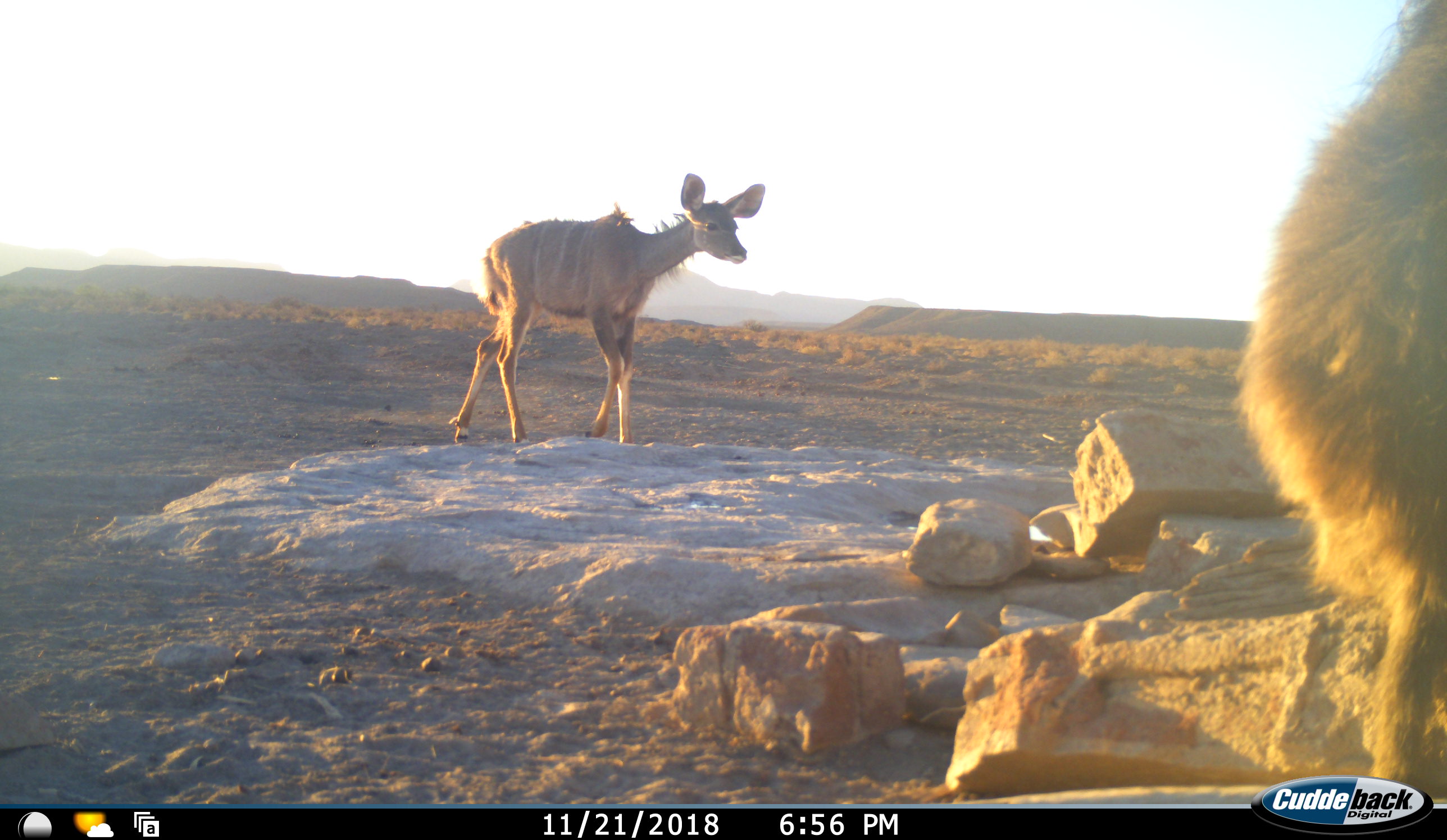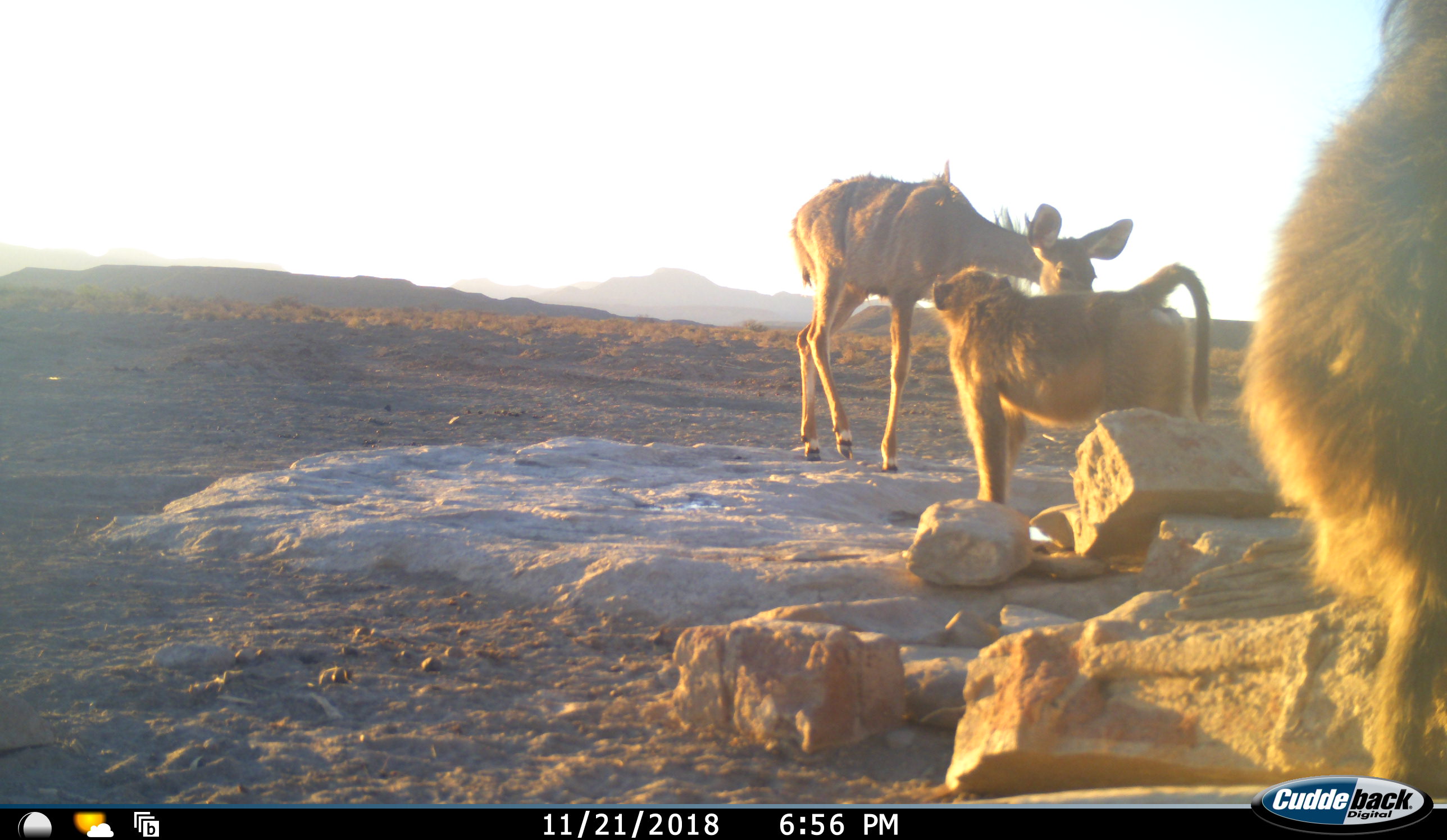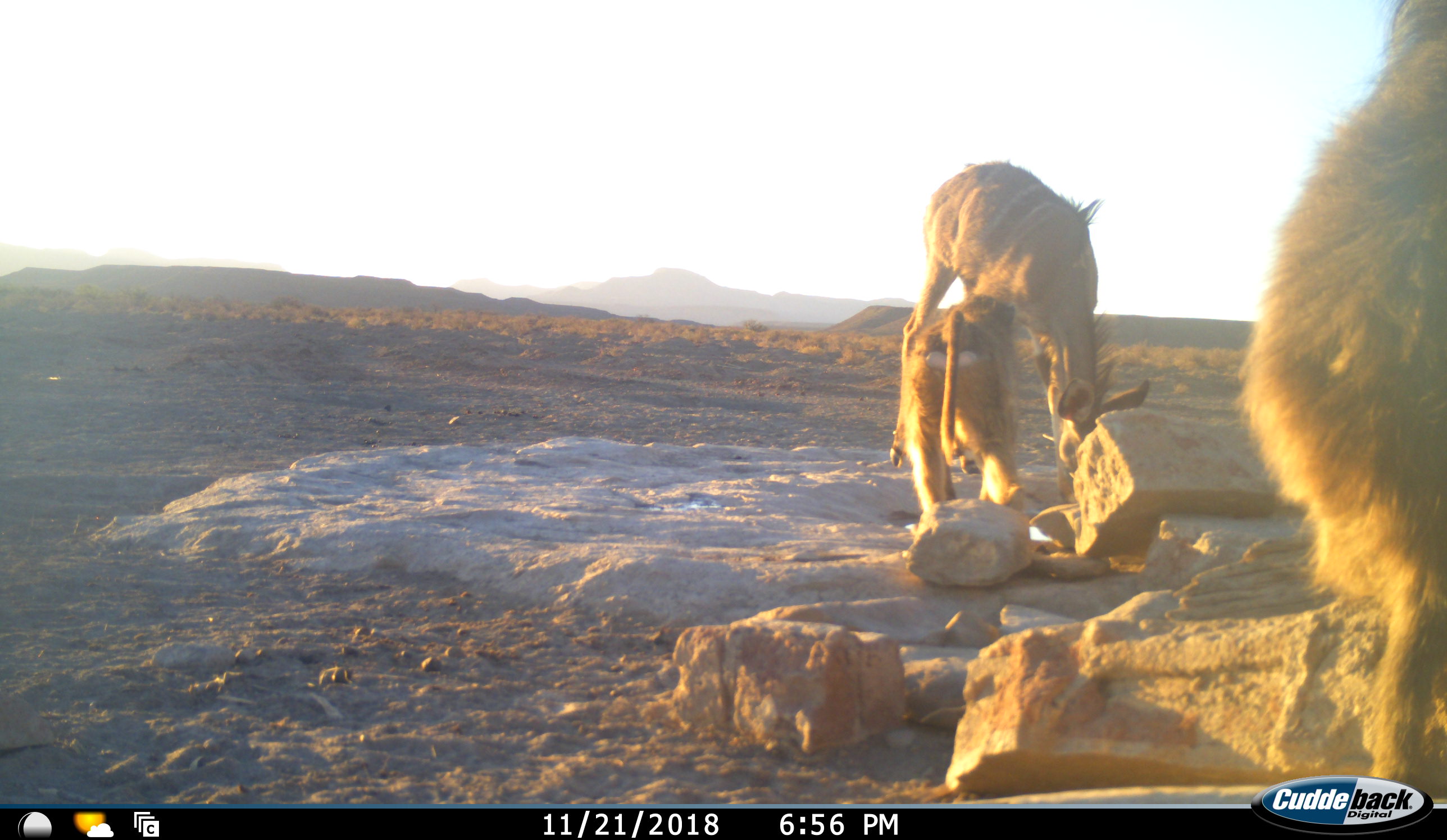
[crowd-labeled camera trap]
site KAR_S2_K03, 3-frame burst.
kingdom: Animalia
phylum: Chordata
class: Mammalia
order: Primates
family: Cercopithecidae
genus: Papio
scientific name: Papio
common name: baboon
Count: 2.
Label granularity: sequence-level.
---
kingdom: Animalia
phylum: Chordata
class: Mammalia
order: Artiodactyla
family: Bovidae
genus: Tragelaphus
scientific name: Tragelaphus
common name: kudu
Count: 1.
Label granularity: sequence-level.